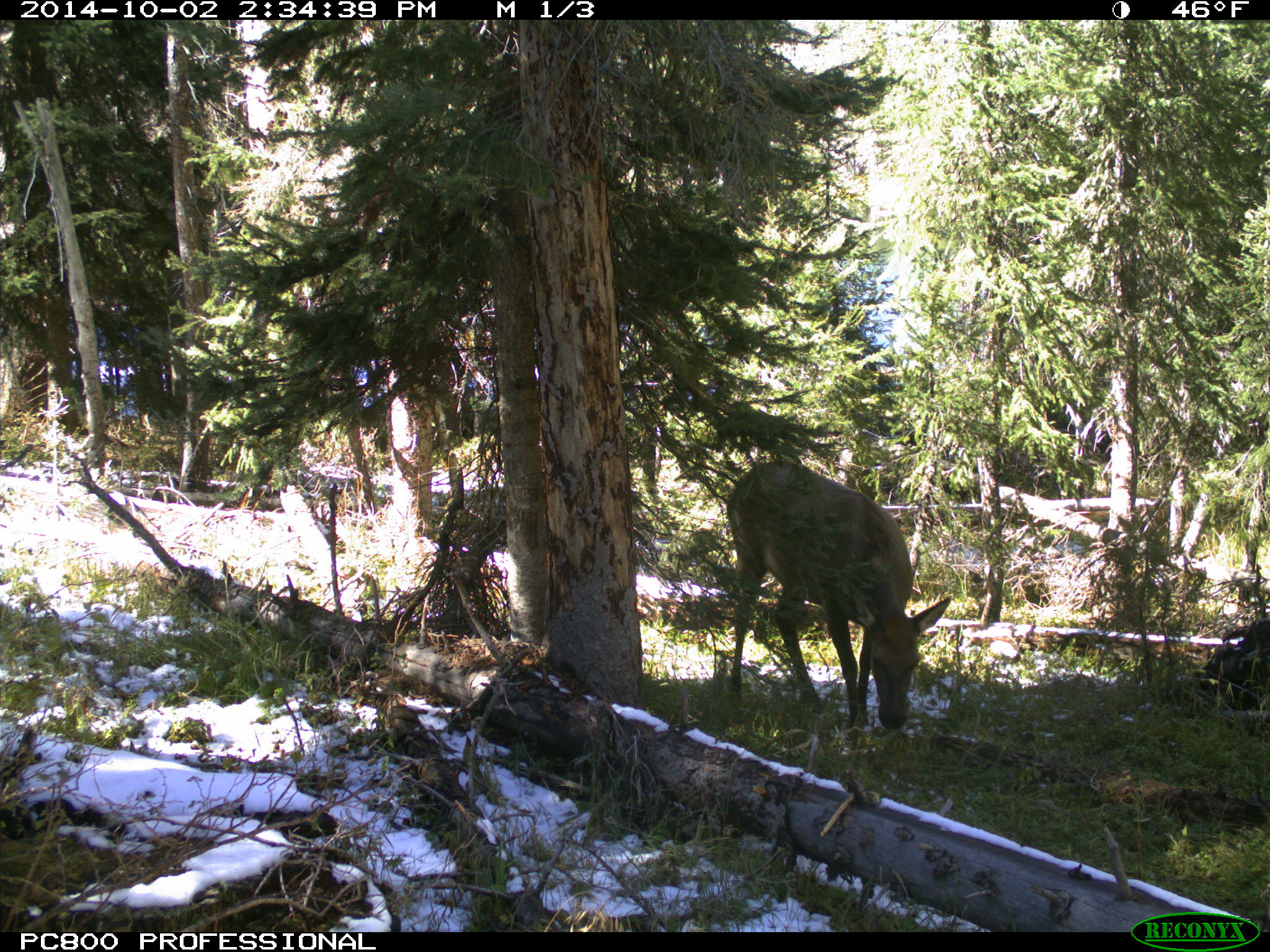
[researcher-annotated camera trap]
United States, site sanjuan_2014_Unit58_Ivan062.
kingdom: Animalia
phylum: Chordata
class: Mammalia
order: Artiodactyla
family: Cervidae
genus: Cervus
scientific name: Cervus elaphus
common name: red deer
Cervus elaphus (red deer).